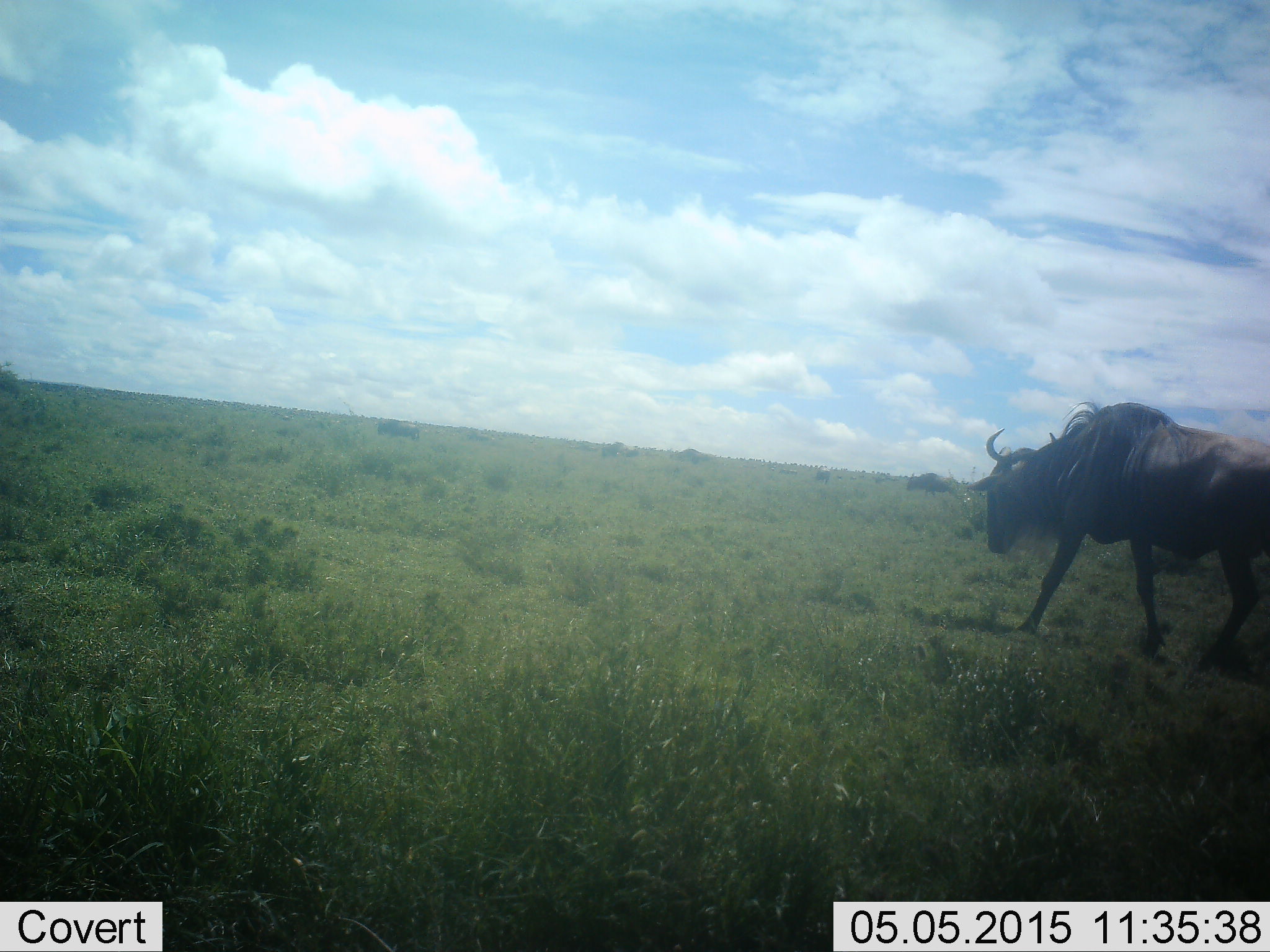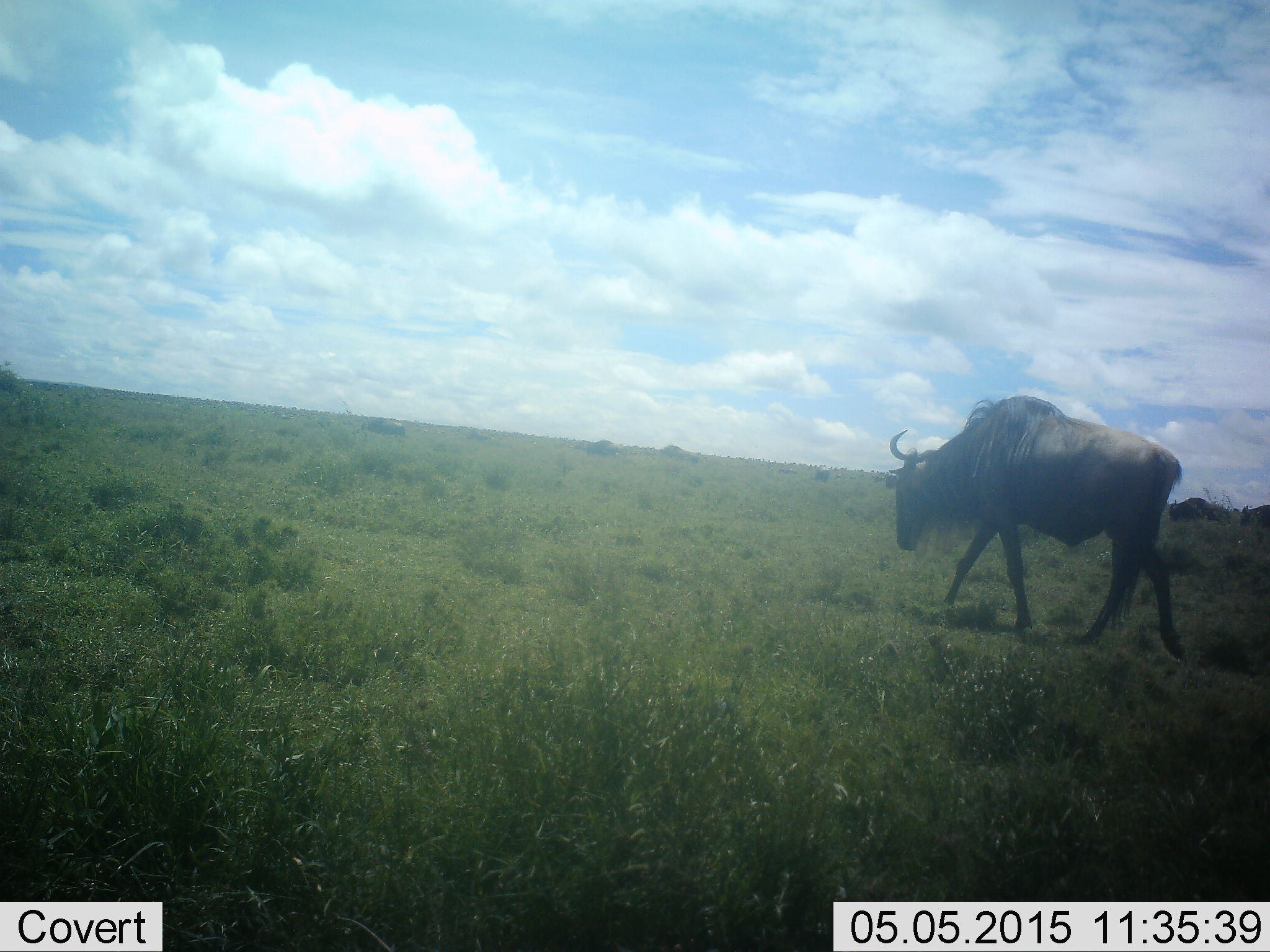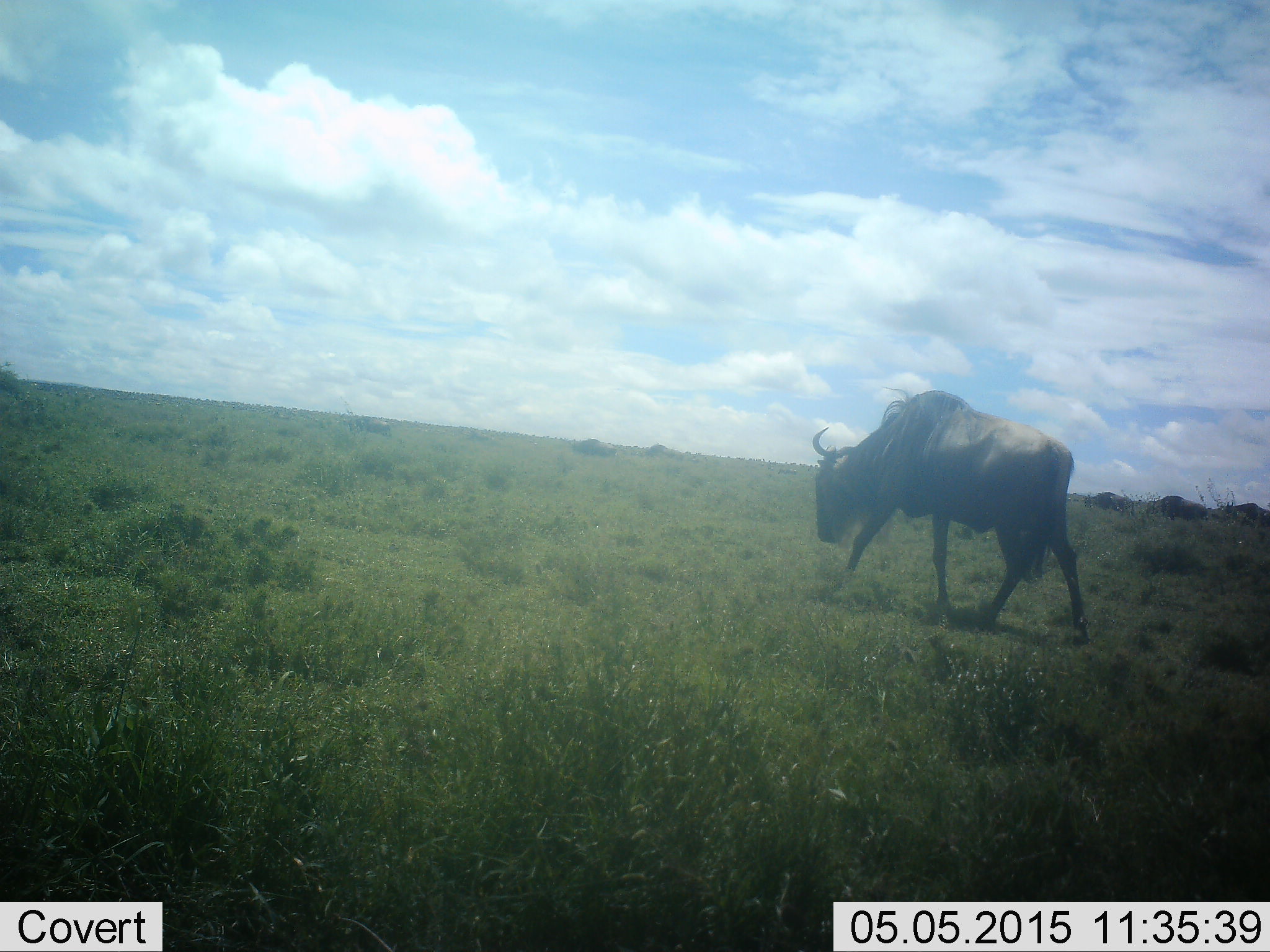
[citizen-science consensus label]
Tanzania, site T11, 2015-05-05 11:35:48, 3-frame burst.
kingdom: Animalia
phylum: Chordata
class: Mammalia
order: Artiodactyla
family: Bovidae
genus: Connochaetes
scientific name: Connochaetes taurinus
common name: blue wildebeest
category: wildebeest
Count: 1.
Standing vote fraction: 10%.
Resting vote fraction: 0%.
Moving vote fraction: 90%.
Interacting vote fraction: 0%.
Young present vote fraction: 0%.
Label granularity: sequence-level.